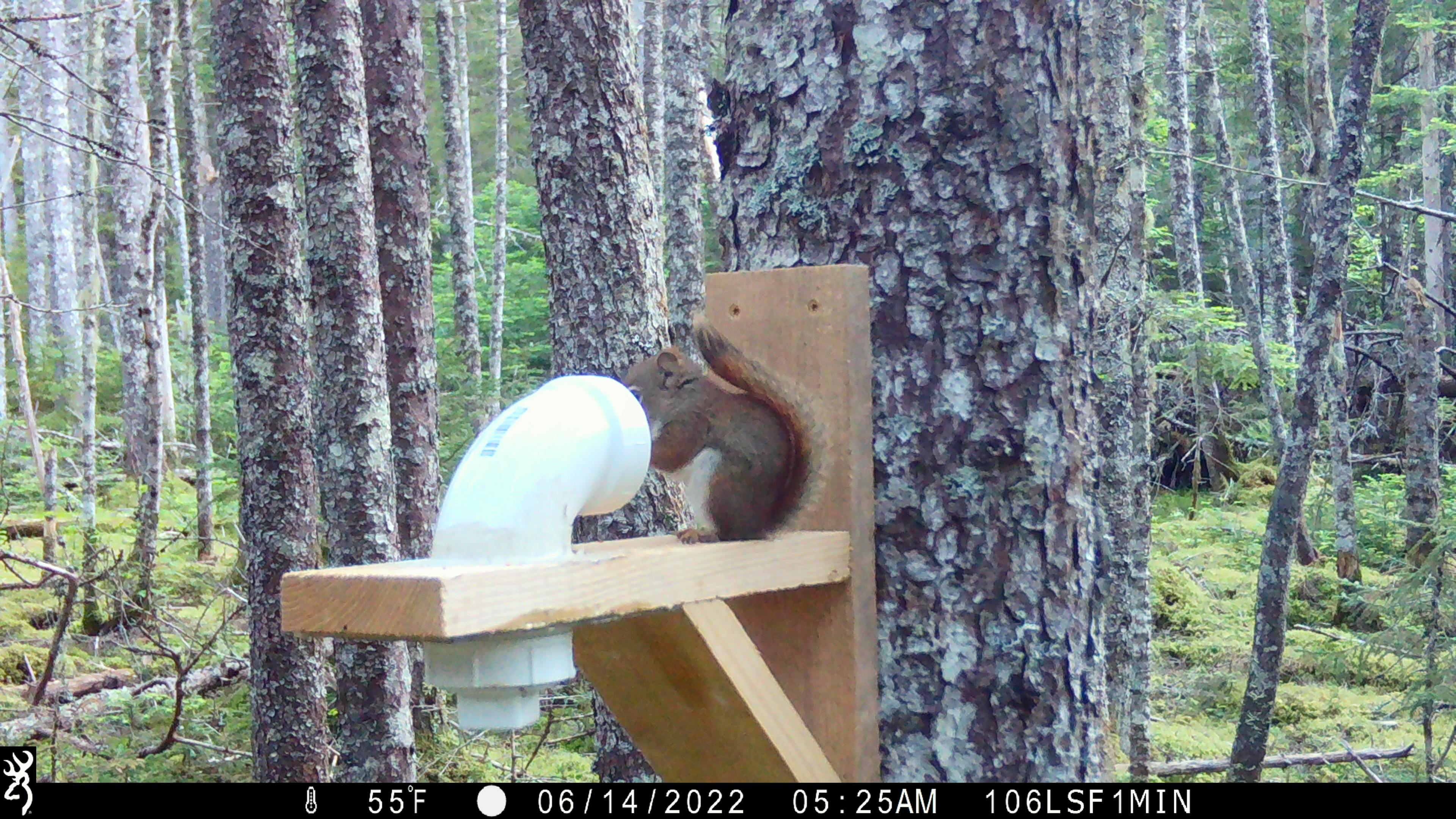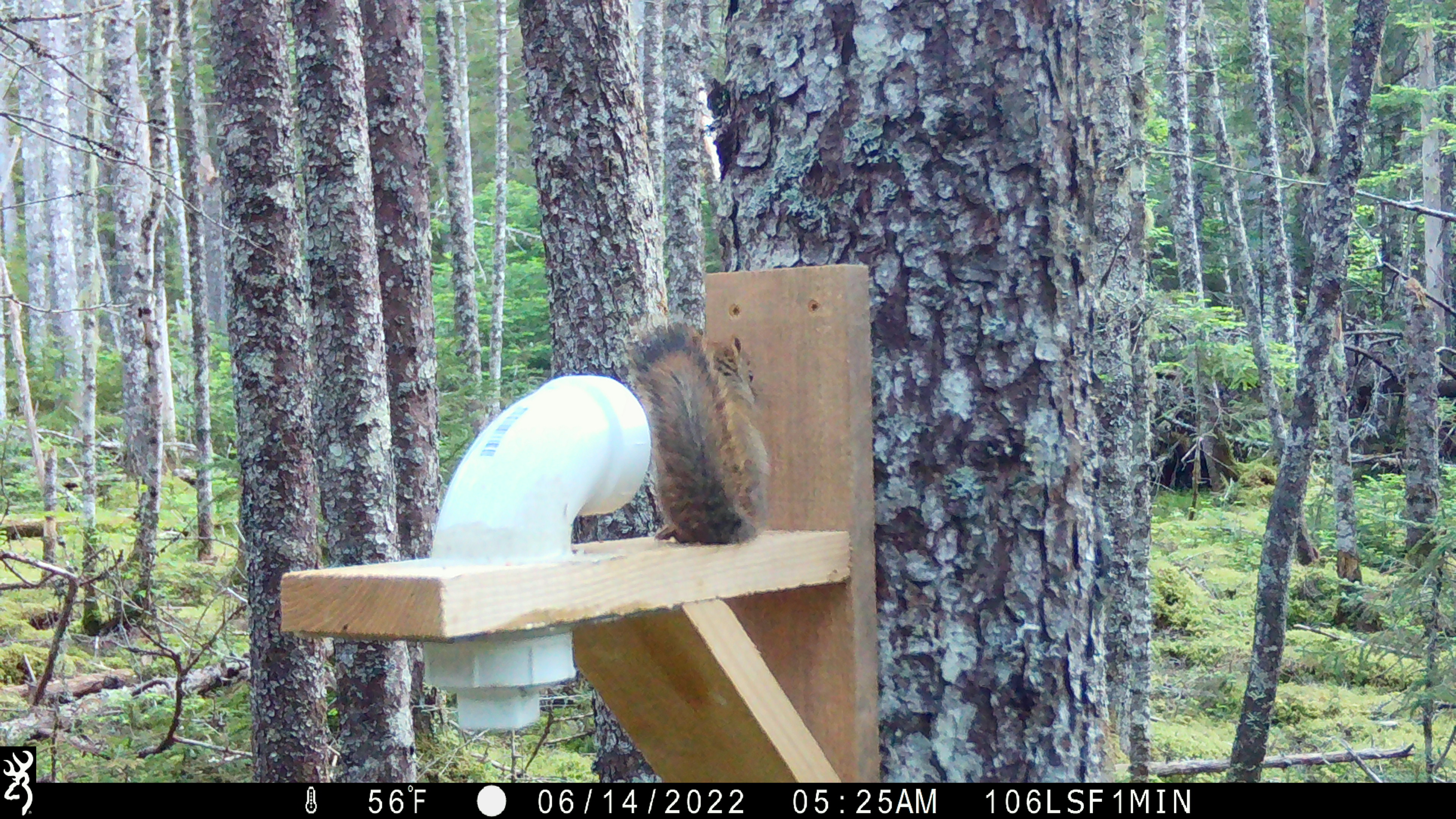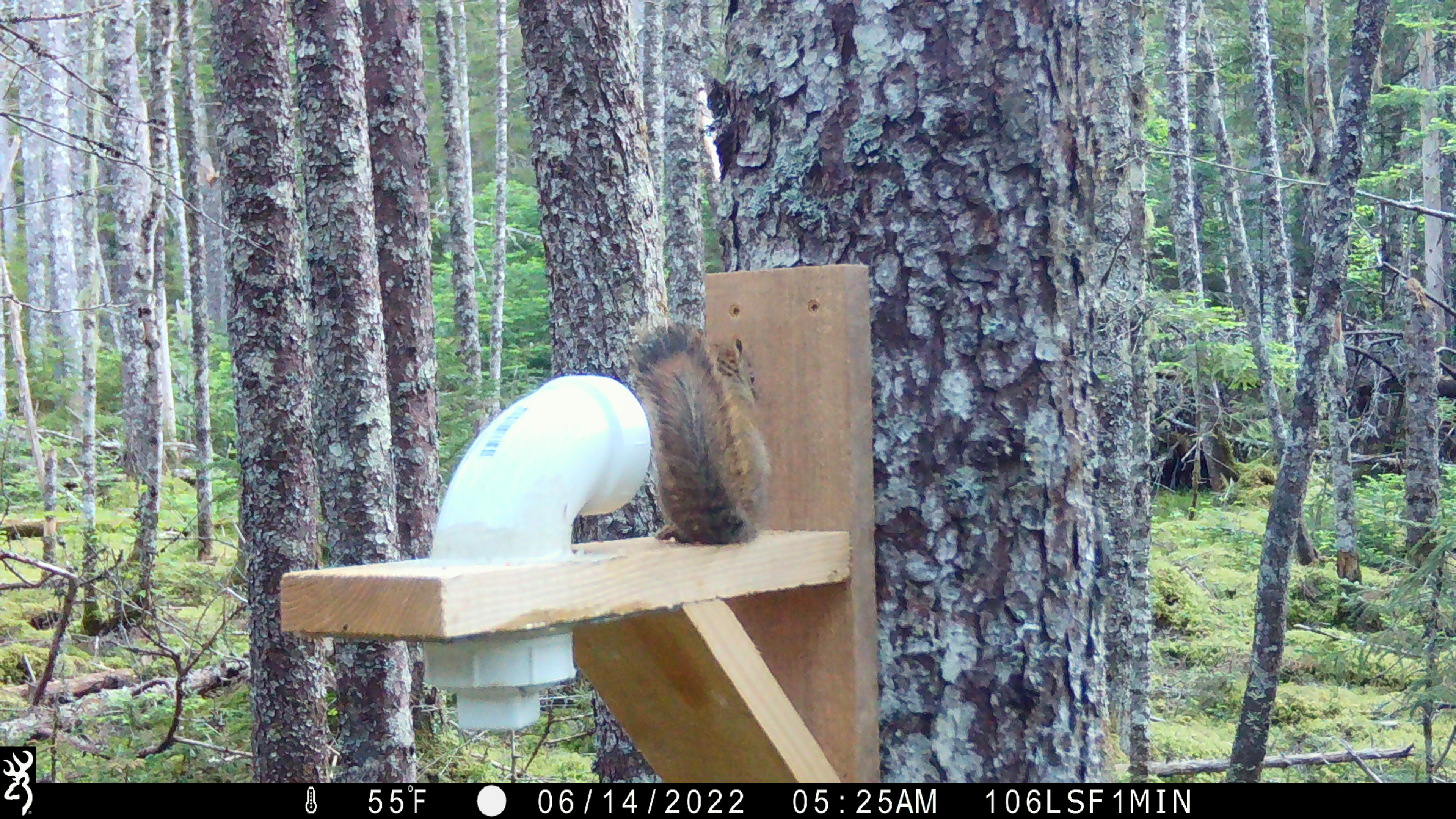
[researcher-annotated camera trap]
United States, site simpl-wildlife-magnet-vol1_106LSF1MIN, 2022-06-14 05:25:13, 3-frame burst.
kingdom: Animalia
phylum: Chordata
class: Mammalia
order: Rodentia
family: Sciuridae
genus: Tamiasciurus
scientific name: Tamiasciurus hudsonicus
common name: red squirrel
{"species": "red squirrel (Tamiasciurus hudsonicus)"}